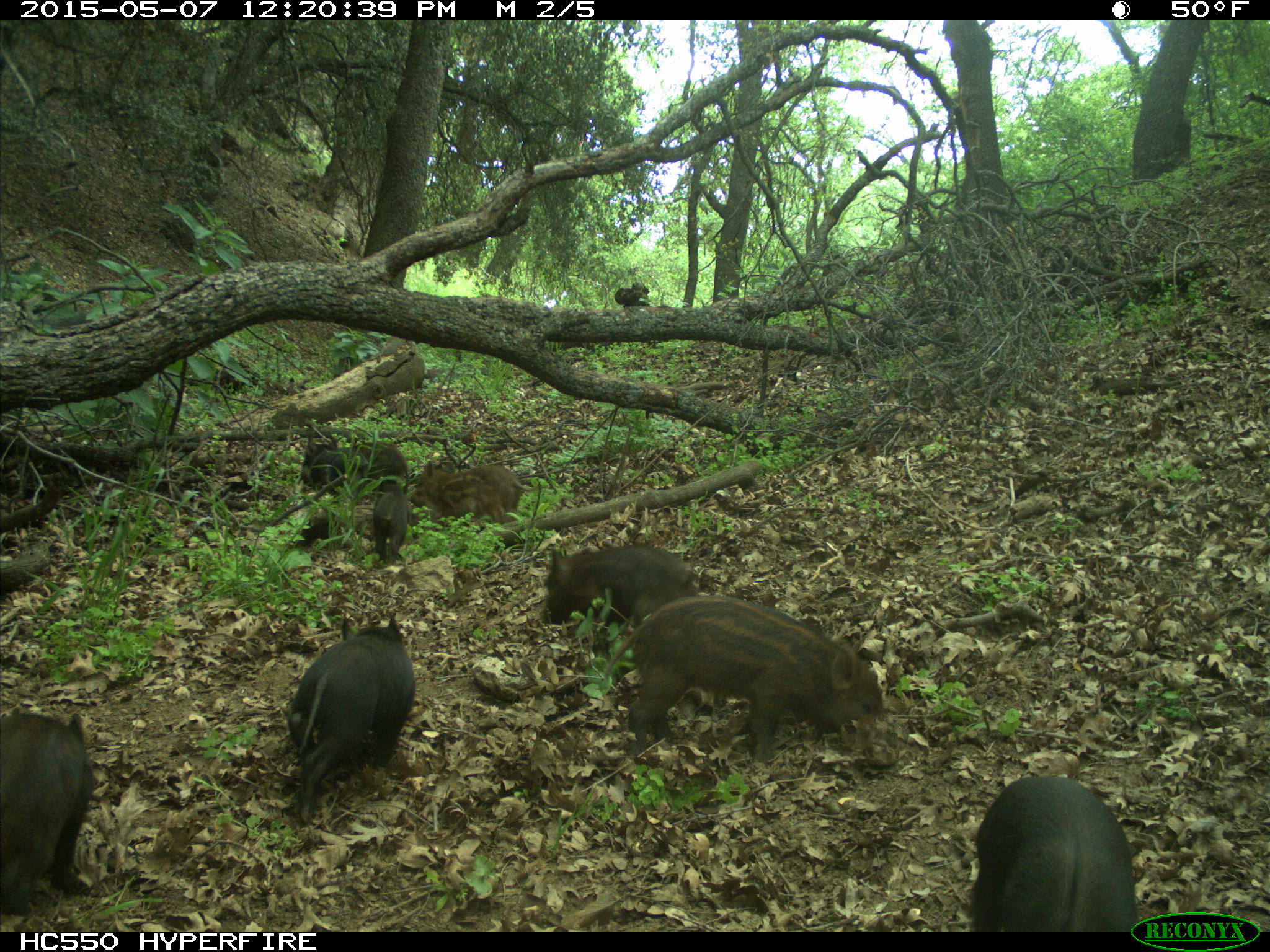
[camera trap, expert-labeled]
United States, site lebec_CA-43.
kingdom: Animalia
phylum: Chordata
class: Mammalia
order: Artiodactyla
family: Suidae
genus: Sus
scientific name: Sus scrofa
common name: wild boar